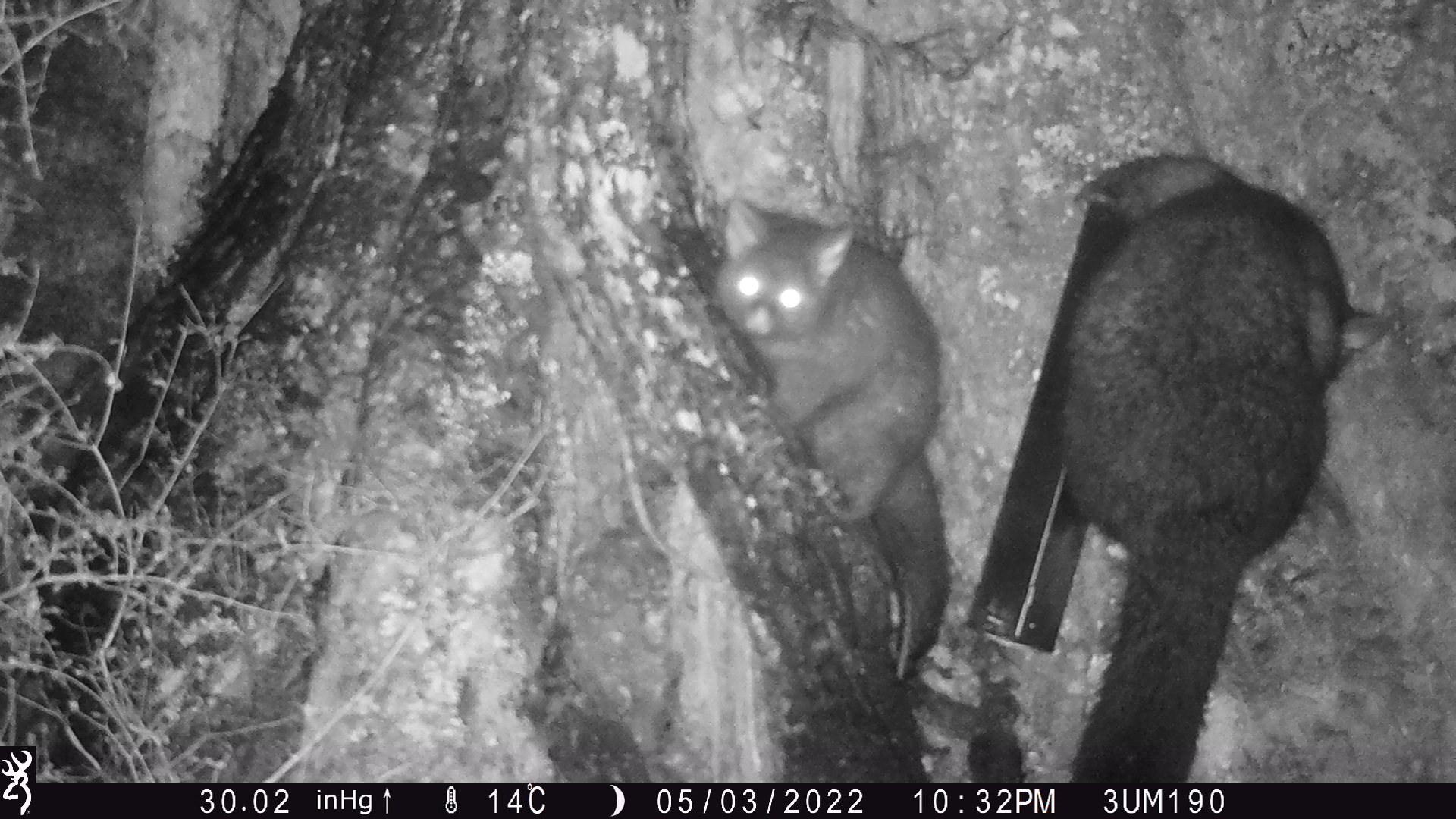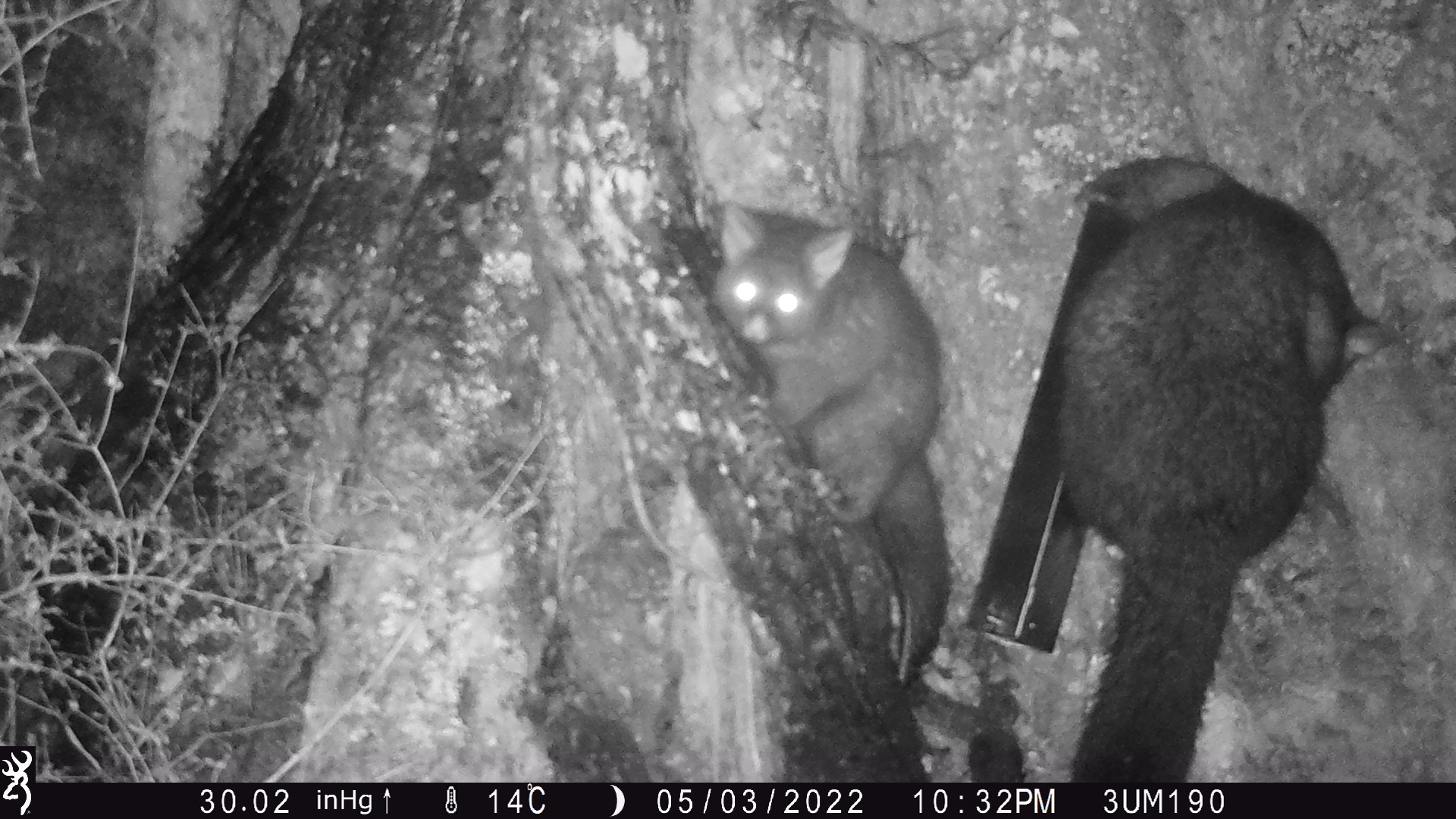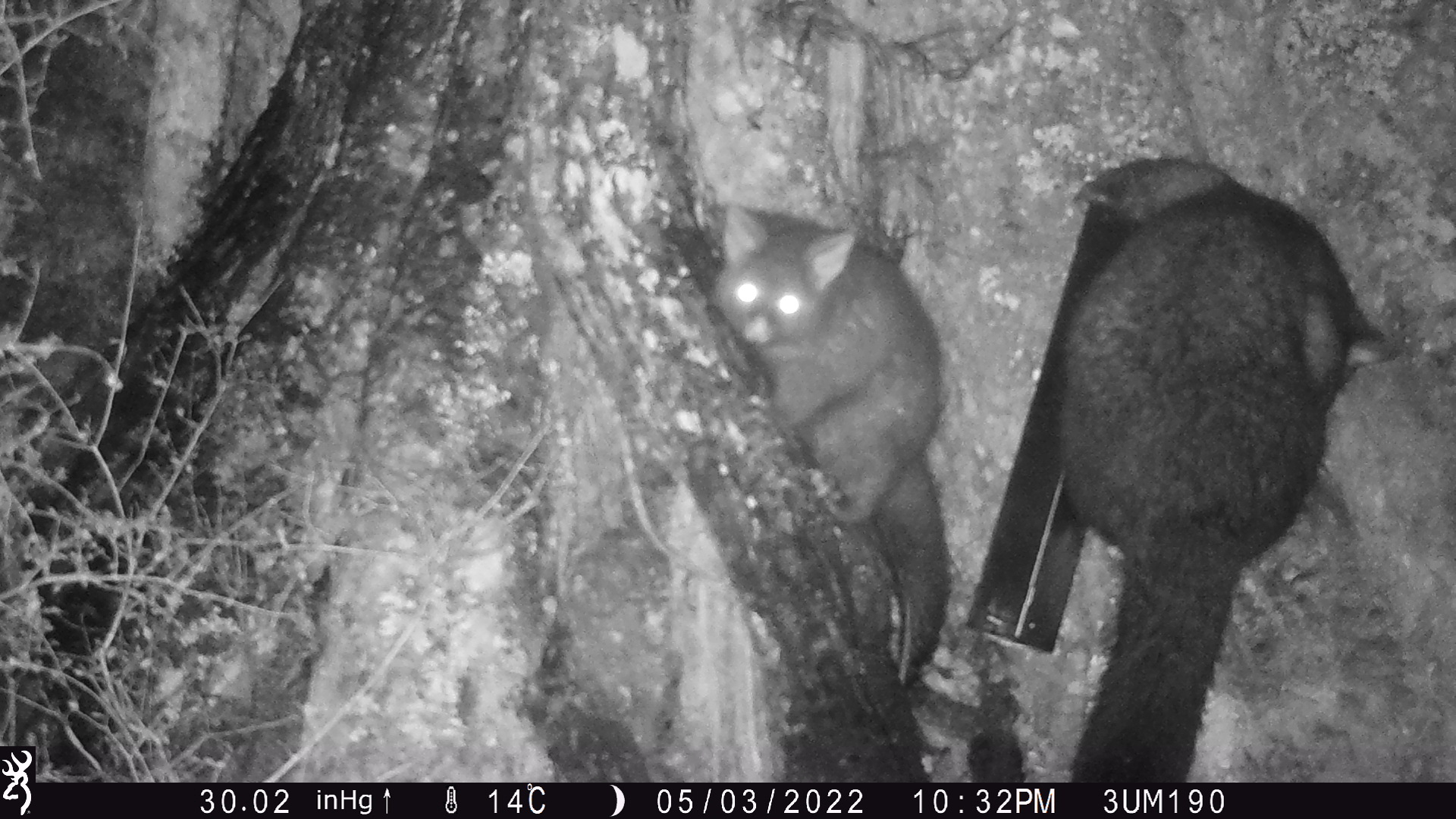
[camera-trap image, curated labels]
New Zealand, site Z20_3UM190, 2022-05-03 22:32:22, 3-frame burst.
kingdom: Animalia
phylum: Chordata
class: Mammalia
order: Diprotodontia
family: Phalangeridae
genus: Trichosurus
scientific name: Trichosurus vulpecula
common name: common brushtail possum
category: possum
Possum (common brushtail possum) (Trichosurus vulpecula).